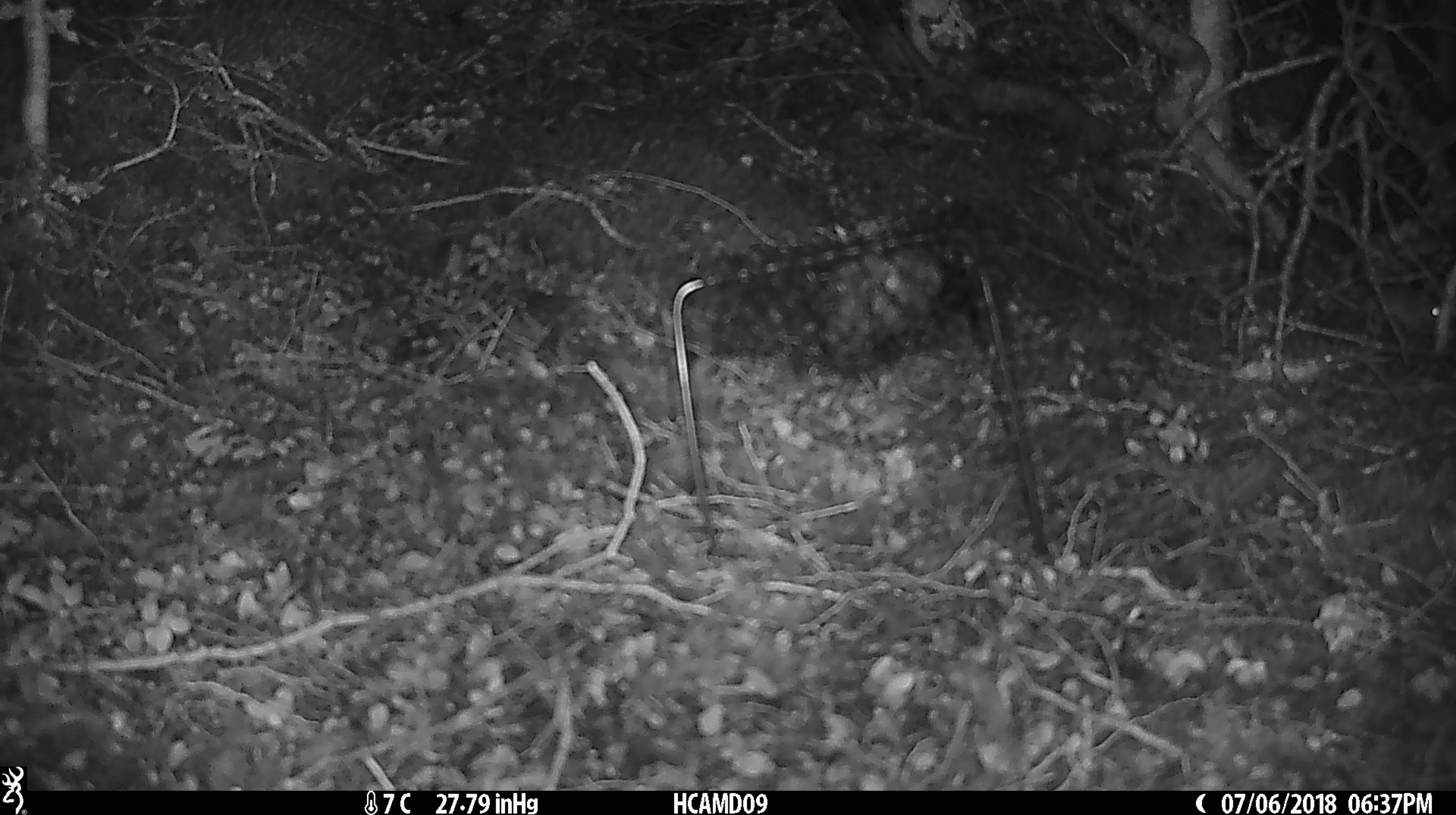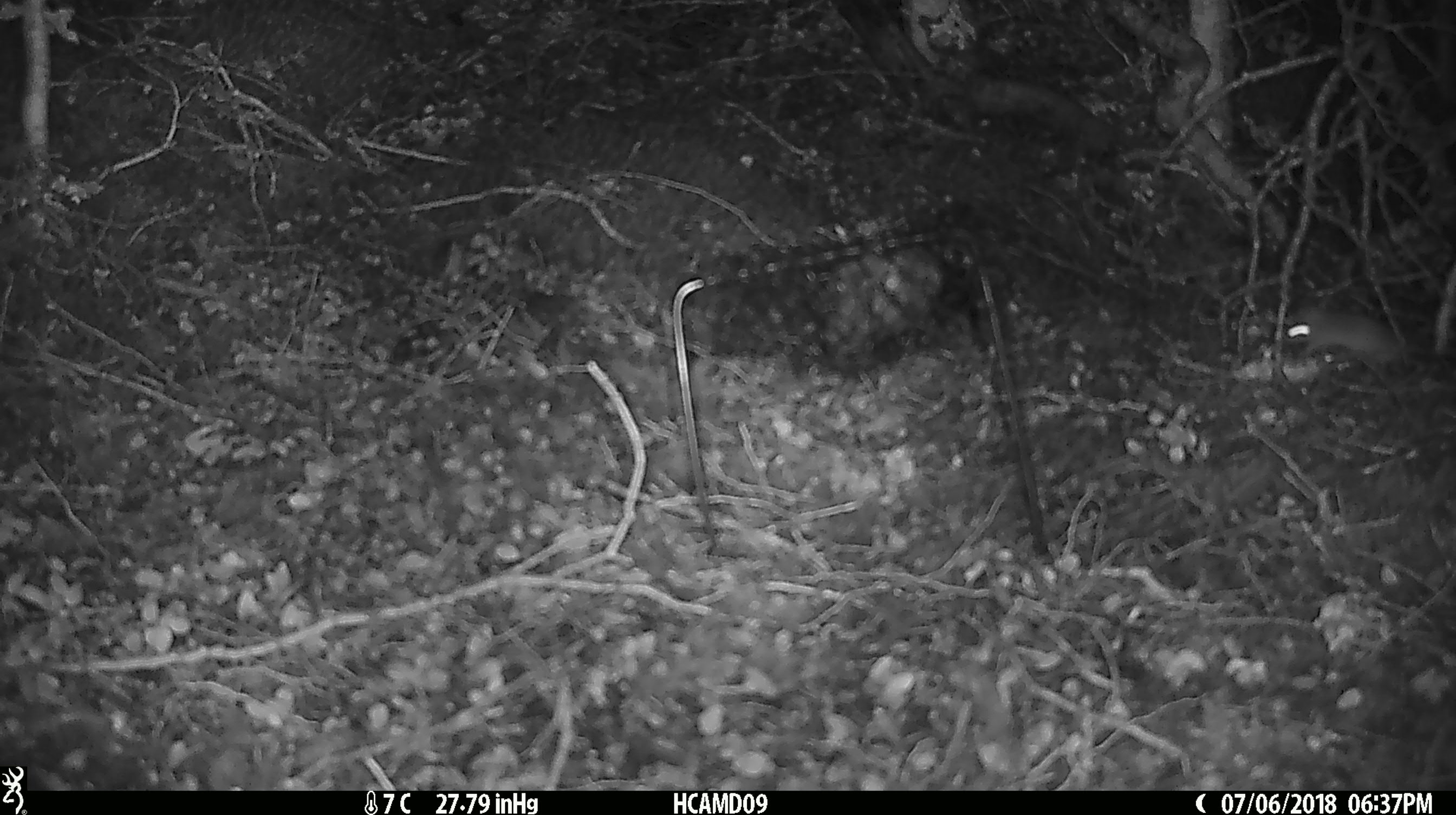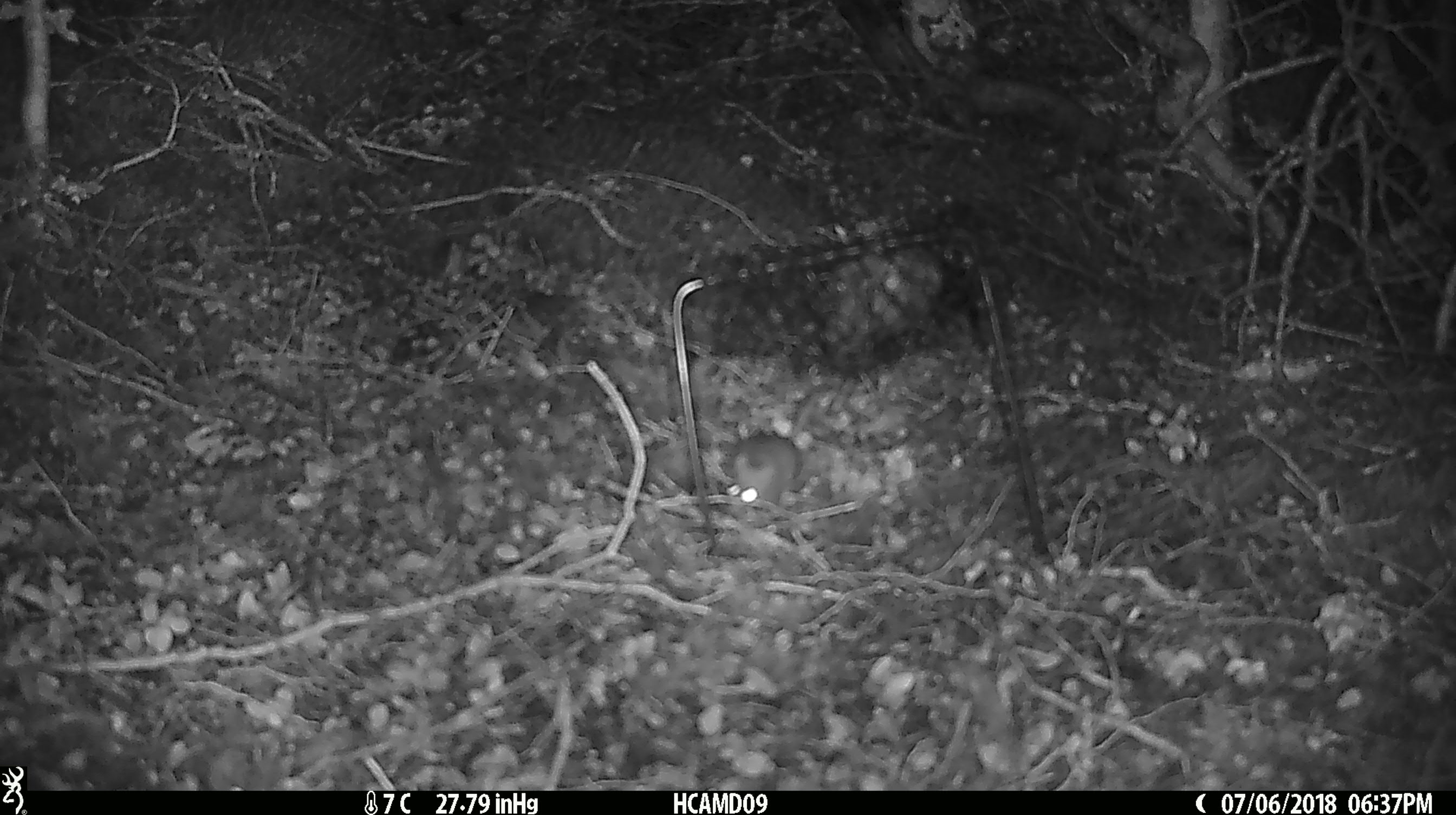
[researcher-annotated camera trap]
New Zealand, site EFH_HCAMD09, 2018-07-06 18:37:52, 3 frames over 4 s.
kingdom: Animalia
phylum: Chordata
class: Mammalia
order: Rodentia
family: Muridae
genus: Mus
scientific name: Mus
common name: mouse